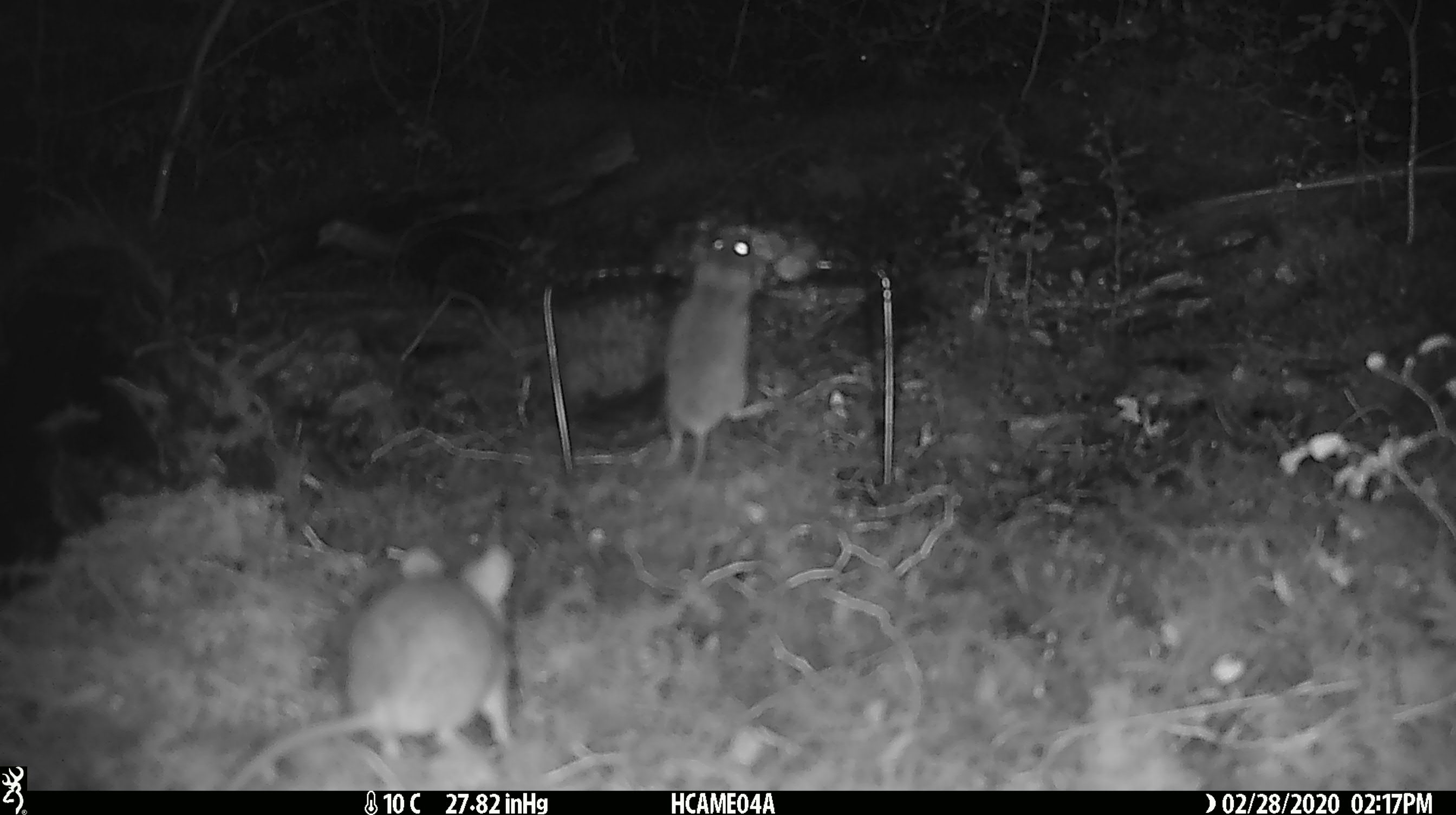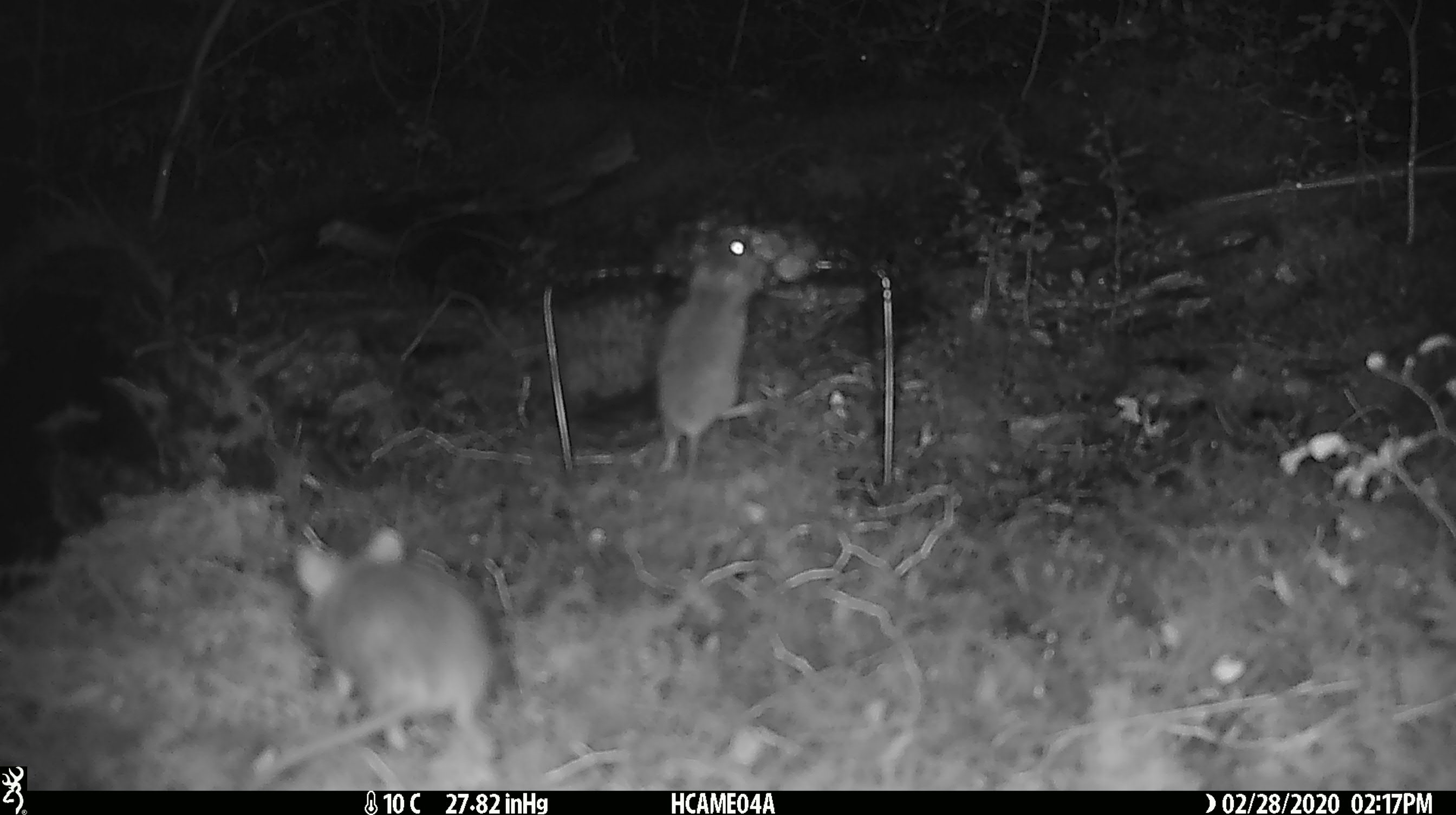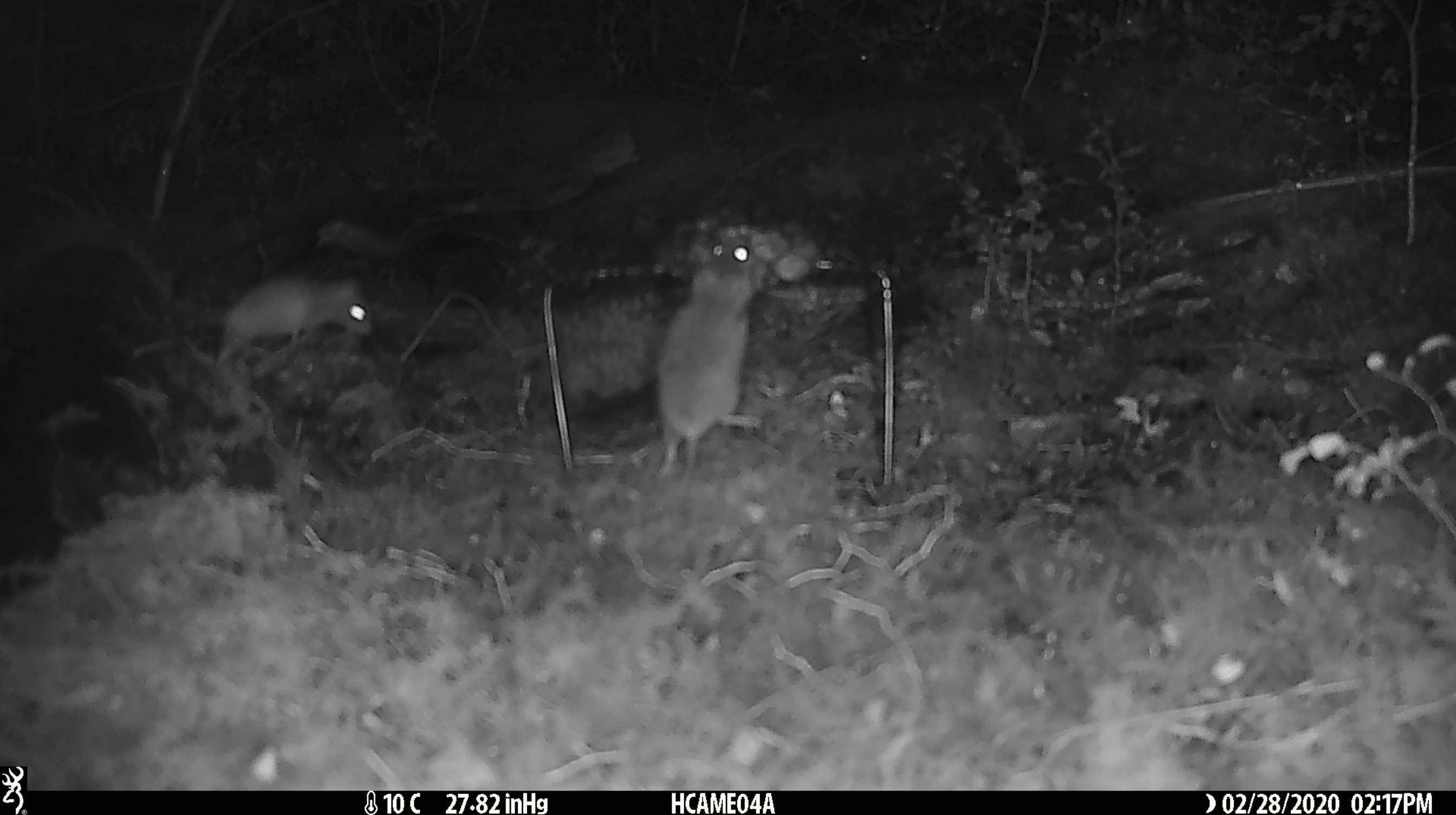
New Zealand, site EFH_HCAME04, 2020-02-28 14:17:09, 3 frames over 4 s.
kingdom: Animalia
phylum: Chordata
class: Mammalia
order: Rodentia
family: Muridae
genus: Mus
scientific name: Mus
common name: mouse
Mouse (Mus).